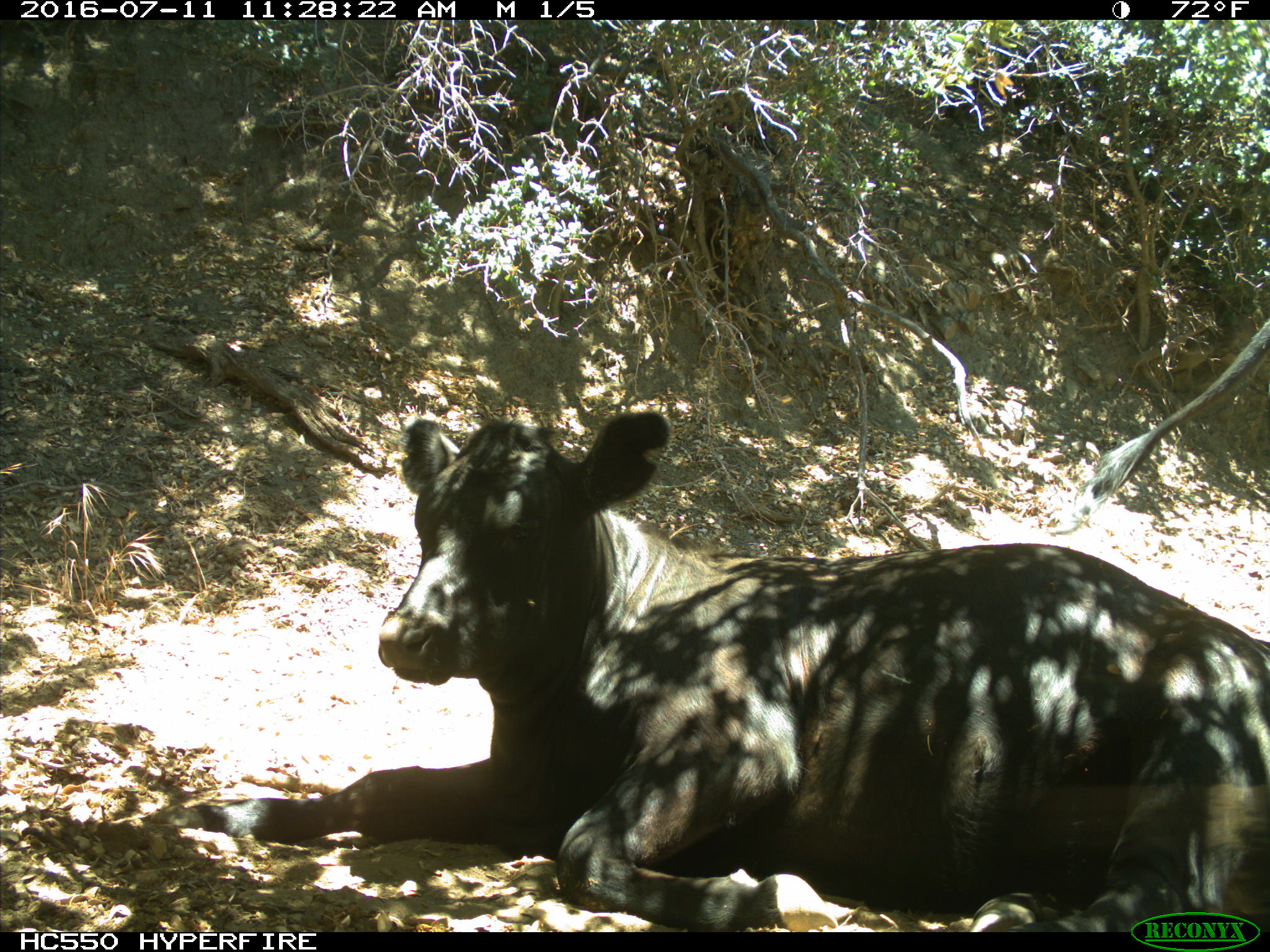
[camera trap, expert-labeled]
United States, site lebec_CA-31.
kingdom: Animalia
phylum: Chordata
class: Mammalia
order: Artiodactyla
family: Bovidae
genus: Bos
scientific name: Bos taurus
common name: domestic cow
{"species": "Bos taurus (domestic cow)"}